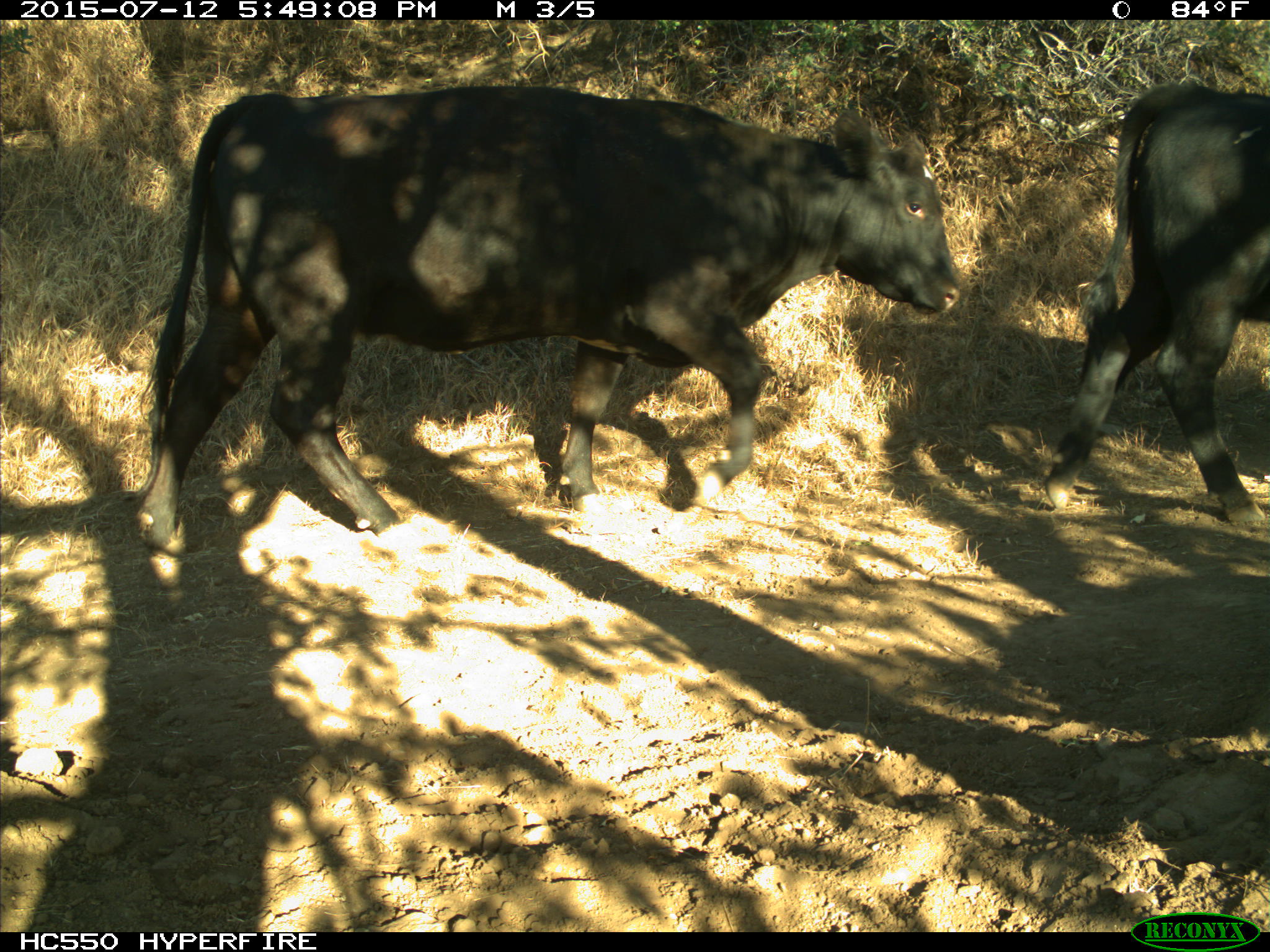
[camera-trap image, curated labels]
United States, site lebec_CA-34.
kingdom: Animalia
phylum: Chordata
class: Mammalia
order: Artiodactyla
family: Bovidae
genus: Bos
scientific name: Bos taurus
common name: domestic cow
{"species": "Bos taurus (domestic cow)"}